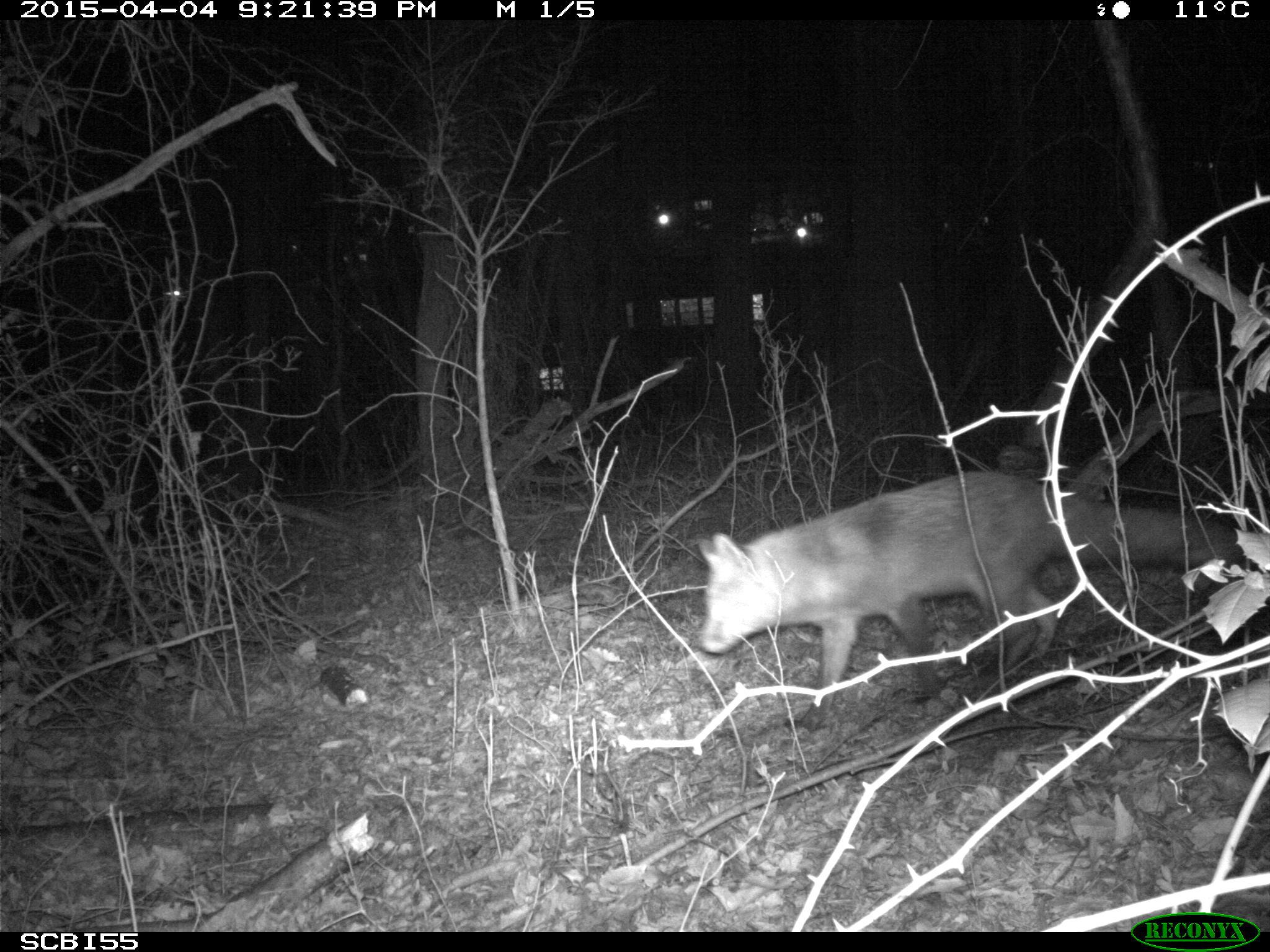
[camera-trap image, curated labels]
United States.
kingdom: Animalia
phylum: Chordata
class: Mammalia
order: Carnivora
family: Canidae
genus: Vulpes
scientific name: Vulpes vulpes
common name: red fox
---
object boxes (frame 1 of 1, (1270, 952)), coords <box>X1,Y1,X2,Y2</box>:
Red Fox: <box>679,465,1249,738</box>